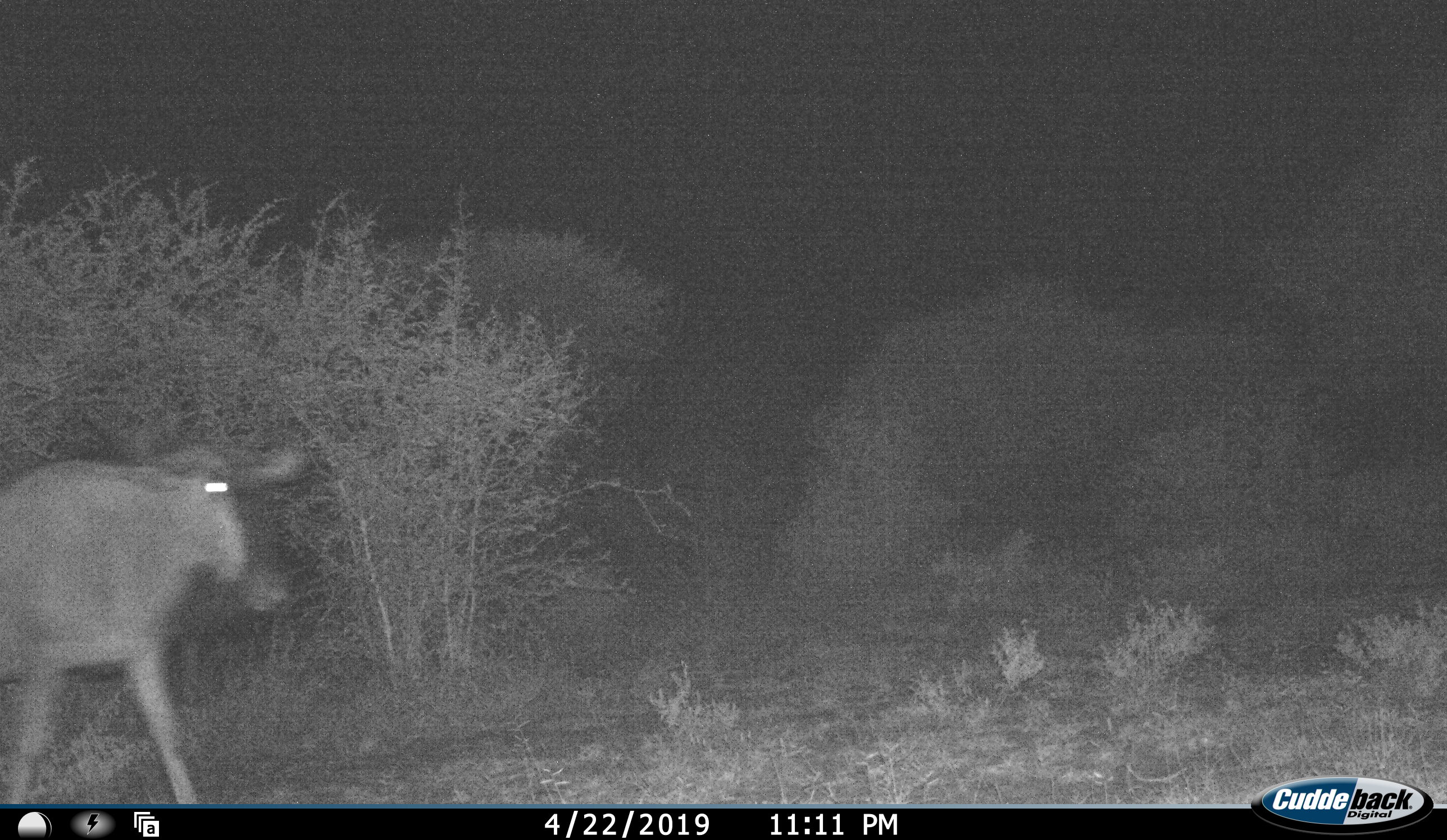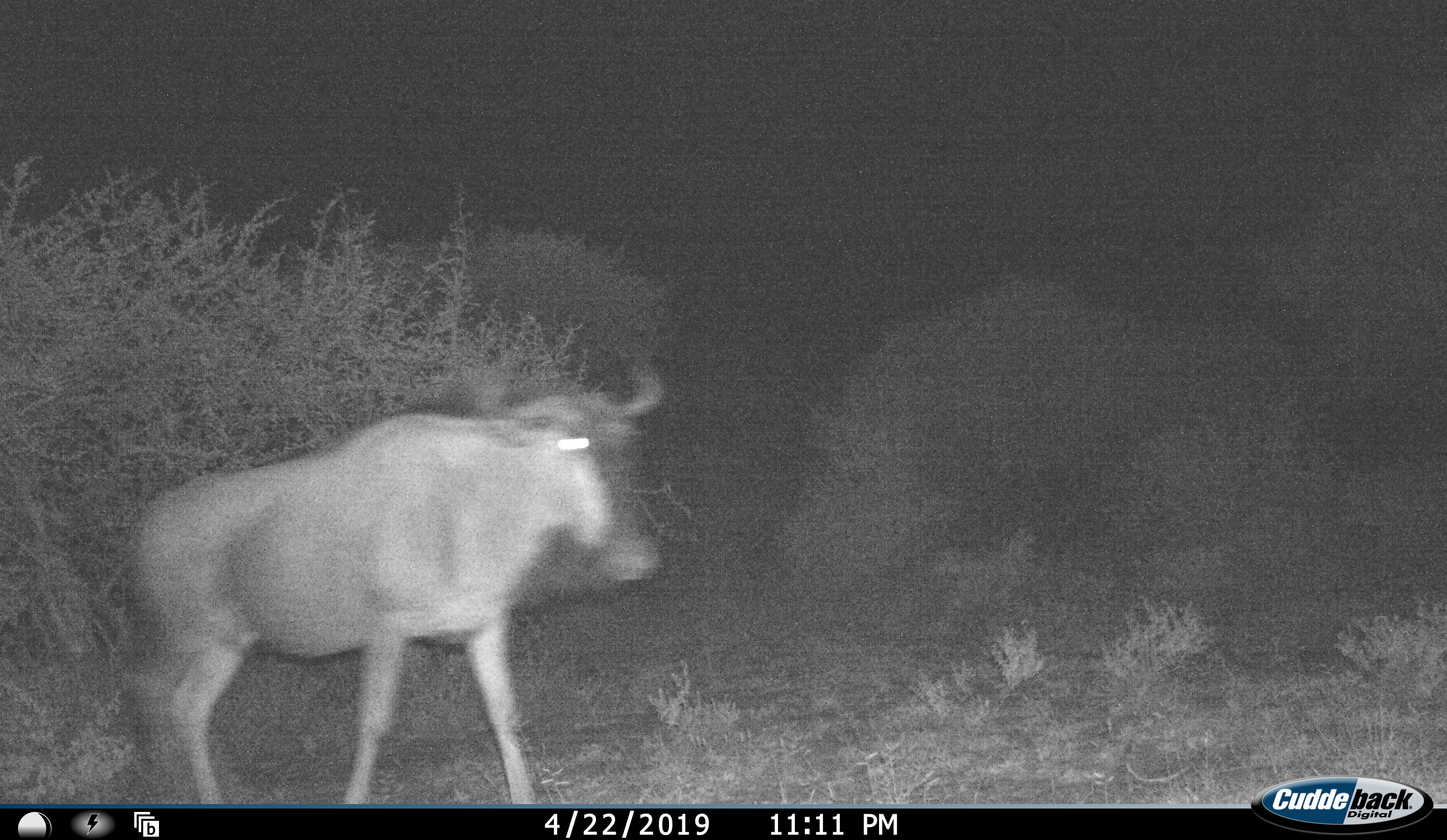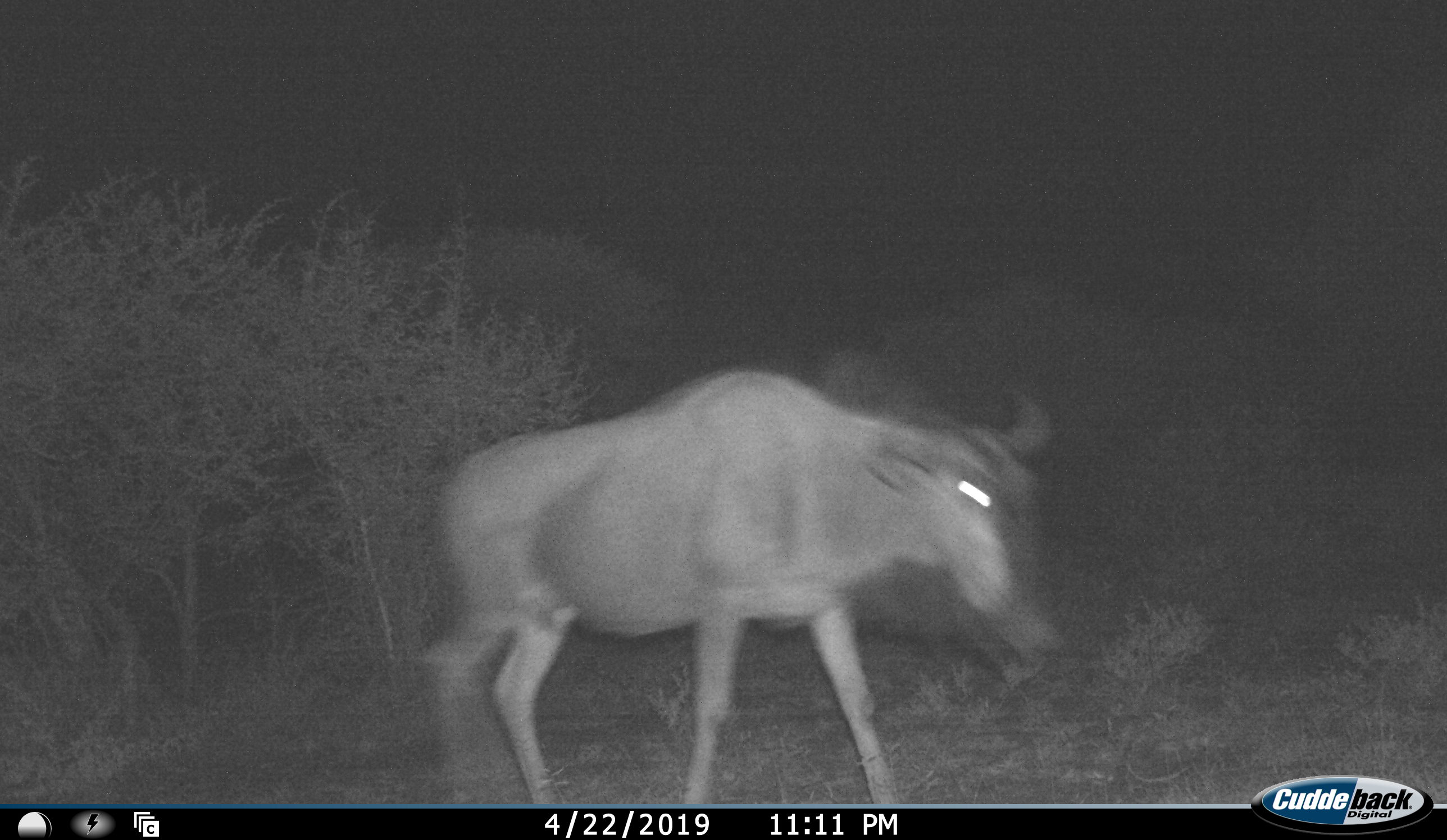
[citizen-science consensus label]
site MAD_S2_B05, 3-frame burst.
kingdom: Animalia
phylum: Chordata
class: Mammalia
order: Artiodactyla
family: Bovidae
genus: Connochaetes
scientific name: Connochaetes taurinus taurinus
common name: blue wildebeest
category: wildebeestblue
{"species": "wildebeestblue (blue wildebeest) (Connochaetes taurinus taurinus)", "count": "1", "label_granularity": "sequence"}